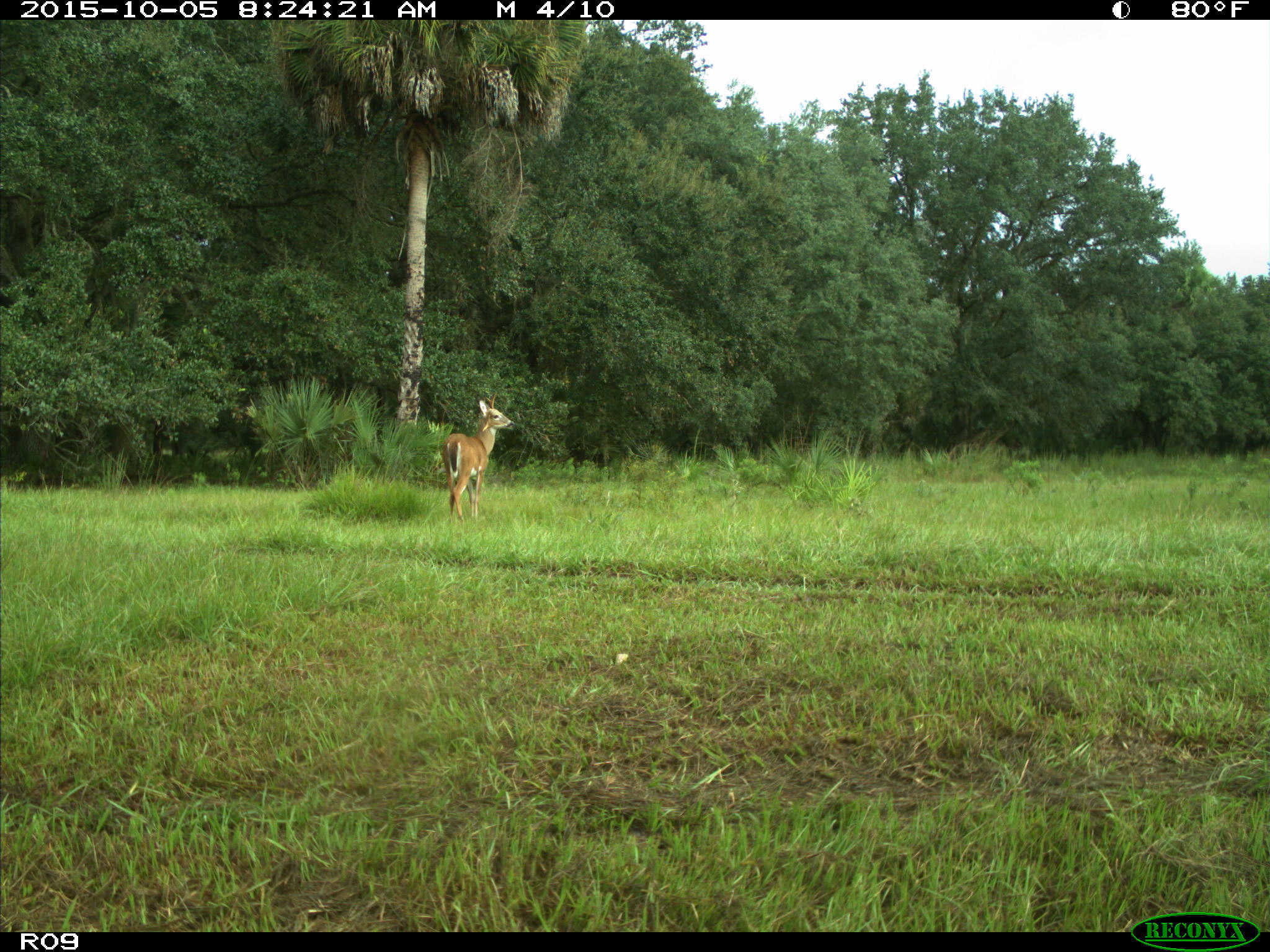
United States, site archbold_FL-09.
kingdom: Animalia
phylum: Chordata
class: Mammalia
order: Artiodactyla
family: Cervidae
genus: Odocoileus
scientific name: Odocoileus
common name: deer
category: unidentified deer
Unidentified deer (deer) (Odocoileus).